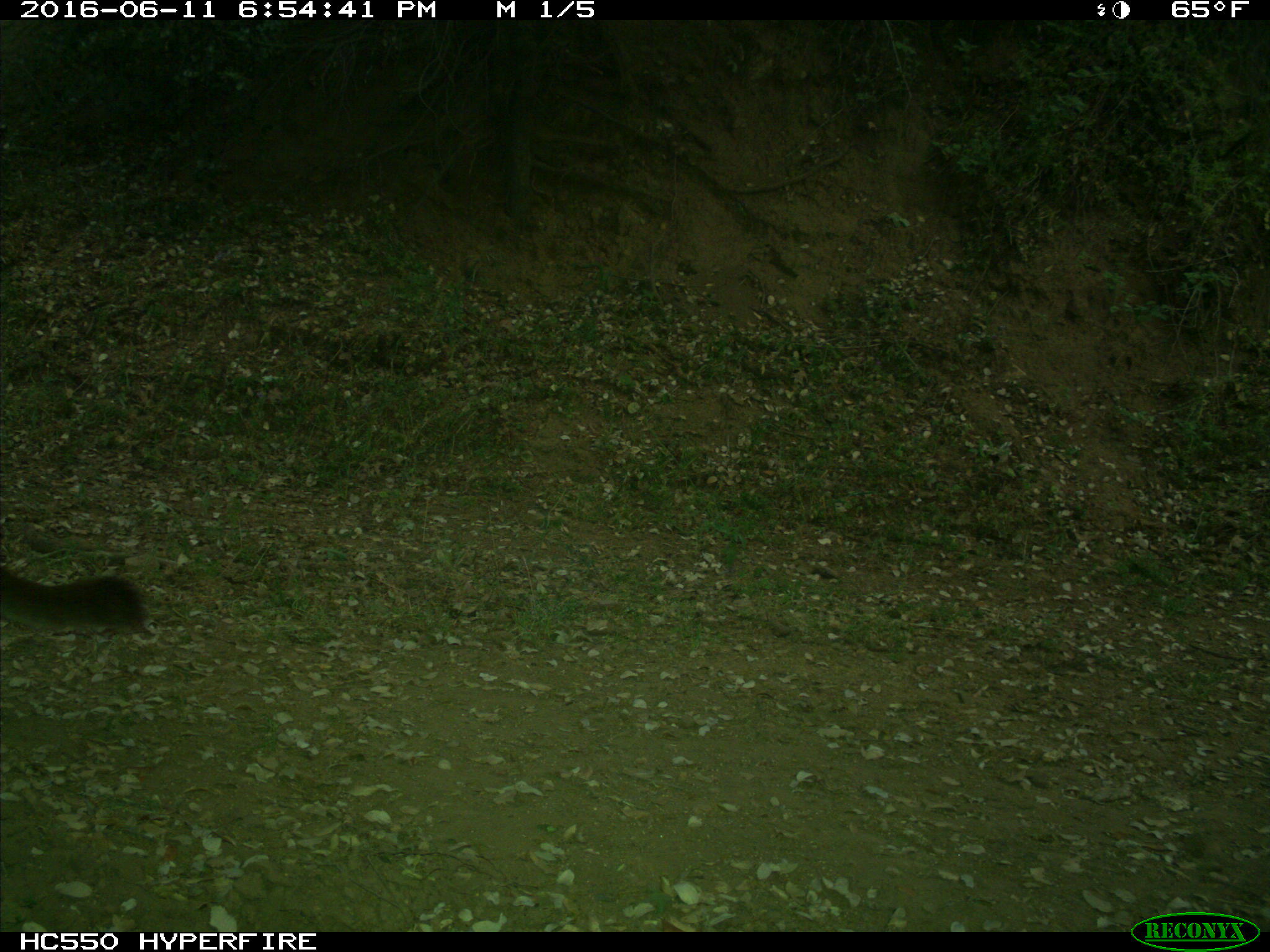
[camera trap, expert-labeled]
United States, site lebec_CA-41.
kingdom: Animalia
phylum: Chordata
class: Mammalia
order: Carnivora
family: Felidae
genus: Puma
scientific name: Puma concolor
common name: mountain lion